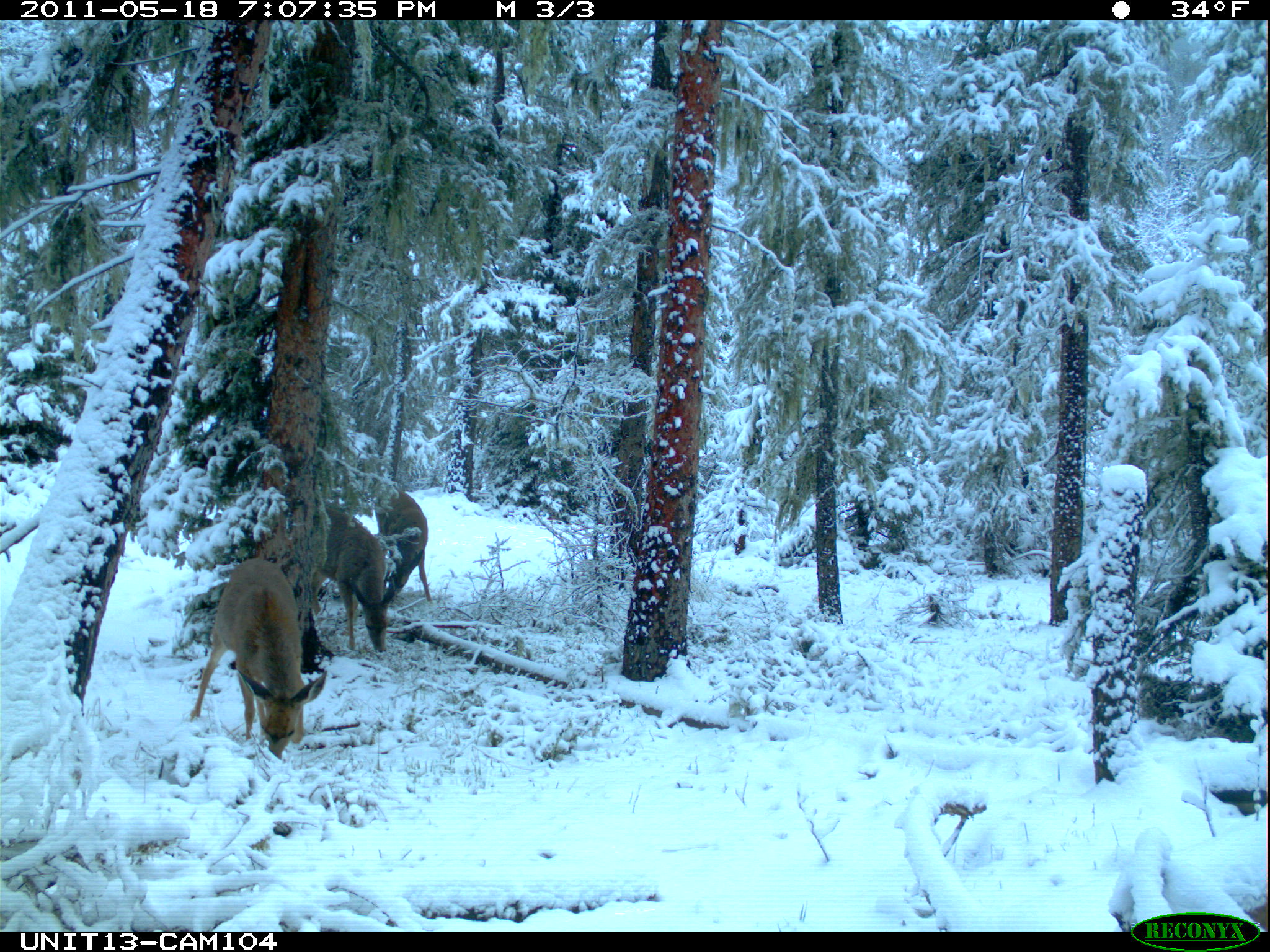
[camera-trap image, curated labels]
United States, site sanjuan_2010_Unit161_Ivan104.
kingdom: Animalia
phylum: Chordata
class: Mammalia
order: Artiodactyla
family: Cervidae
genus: Odocoileus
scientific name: Odocoileus hemionus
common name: mule deer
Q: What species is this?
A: Odocoileus hemionus (mule deer).